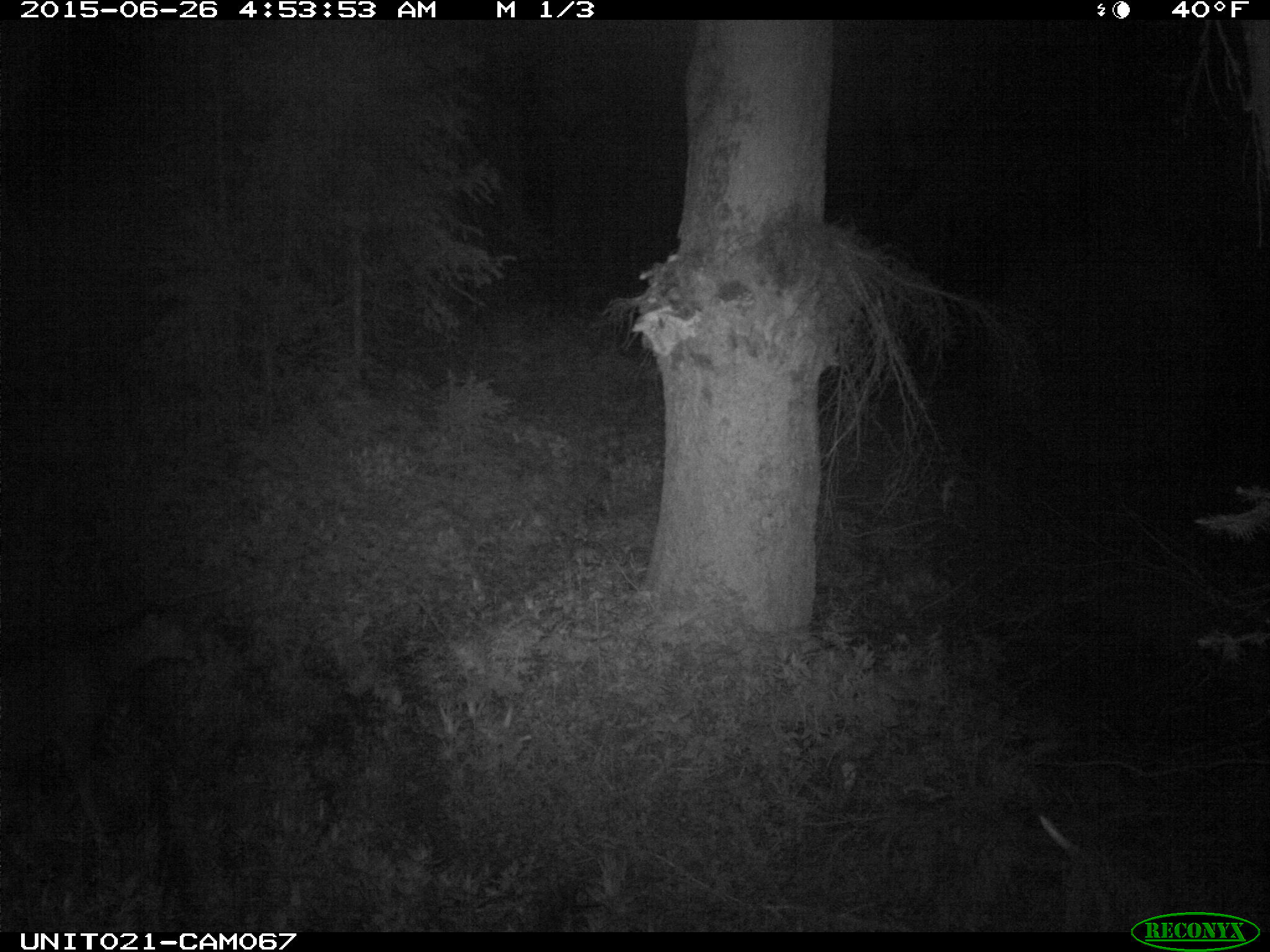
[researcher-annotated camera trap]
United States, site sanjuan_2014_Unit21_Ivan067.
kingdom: Animalia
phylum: Chordata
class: Mammalia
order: Artiodactyla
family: Cervidae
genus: Odocoileus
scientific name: Odocoileus hemionus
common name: mule deer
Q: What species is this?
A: Odocoileus hemionus (mule deer).